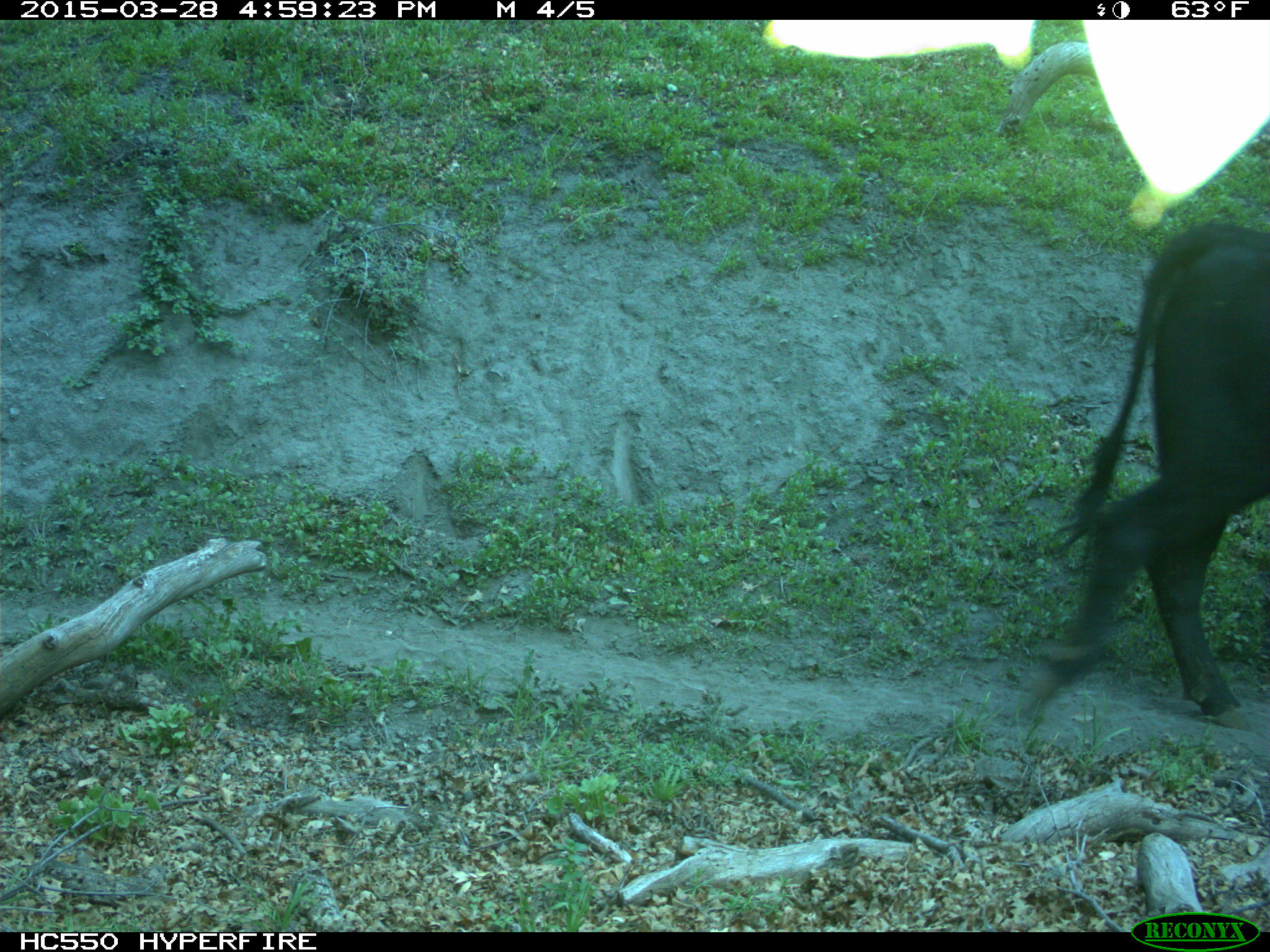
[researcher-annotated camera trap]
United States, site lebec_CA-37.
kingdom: Animalia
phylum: Chordata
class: Mammalia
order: Artiodactyla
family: Bovidae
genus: Bos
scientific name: Bos taurus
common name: domestic cow